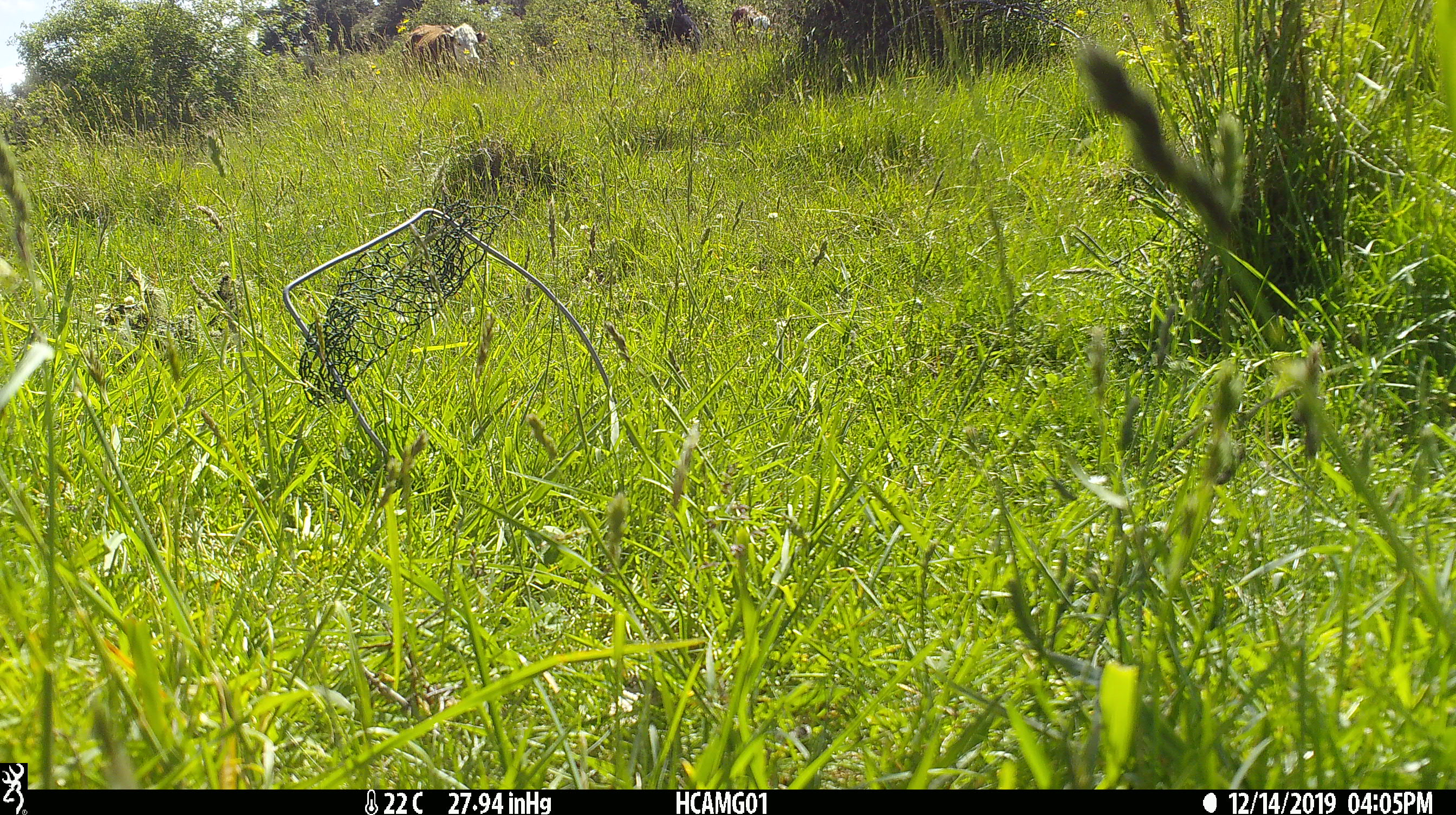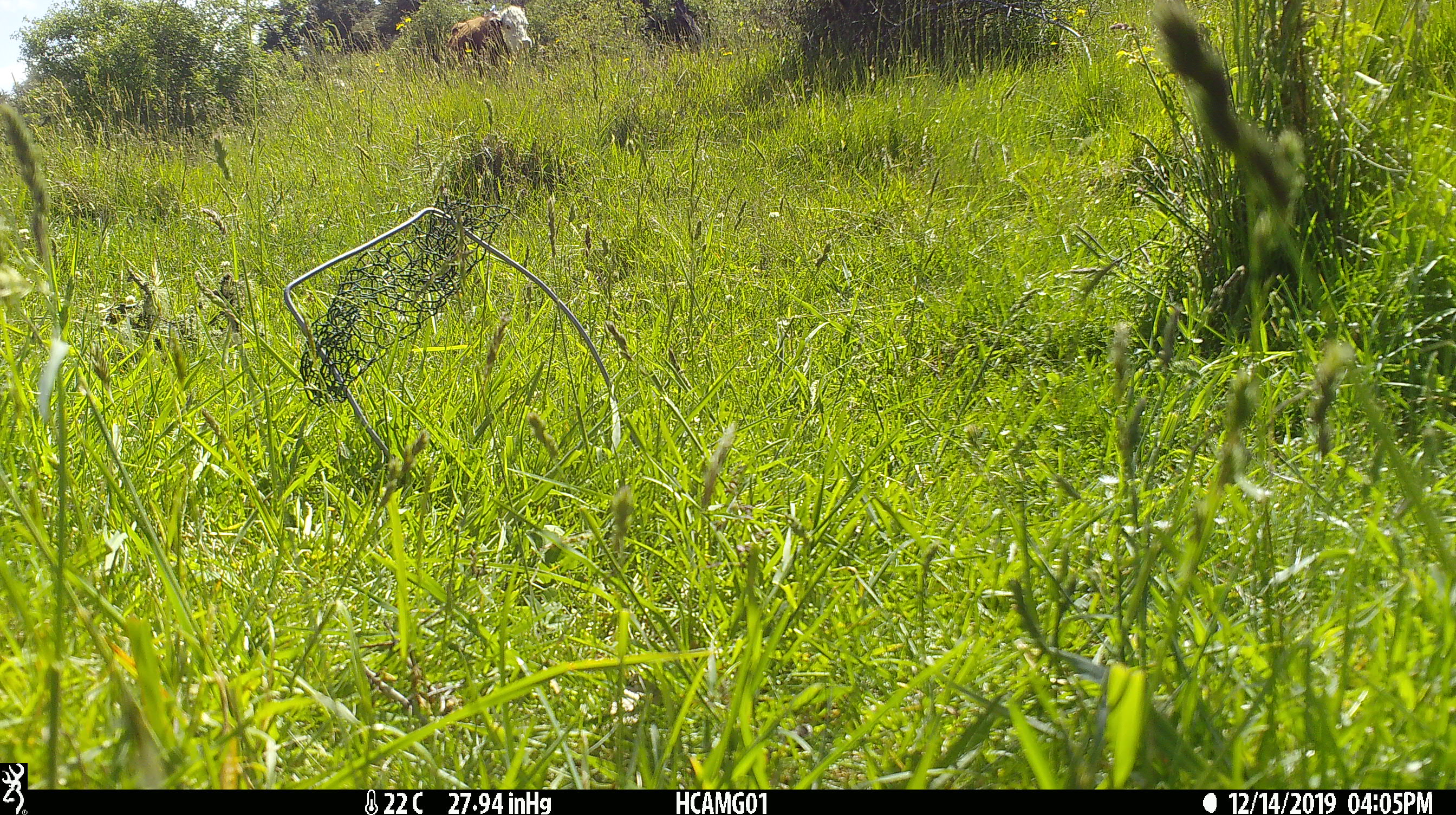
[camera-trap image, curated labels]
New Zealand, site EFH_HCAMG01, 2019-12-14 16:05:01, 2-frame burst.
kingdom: Animalia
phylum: Chordata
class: Mammalia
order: Artiodactyla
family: Bovidae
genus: Bos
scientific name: Bos taurus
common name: domestic cow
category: cow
Cow (domestic cow) (Bos taurus).